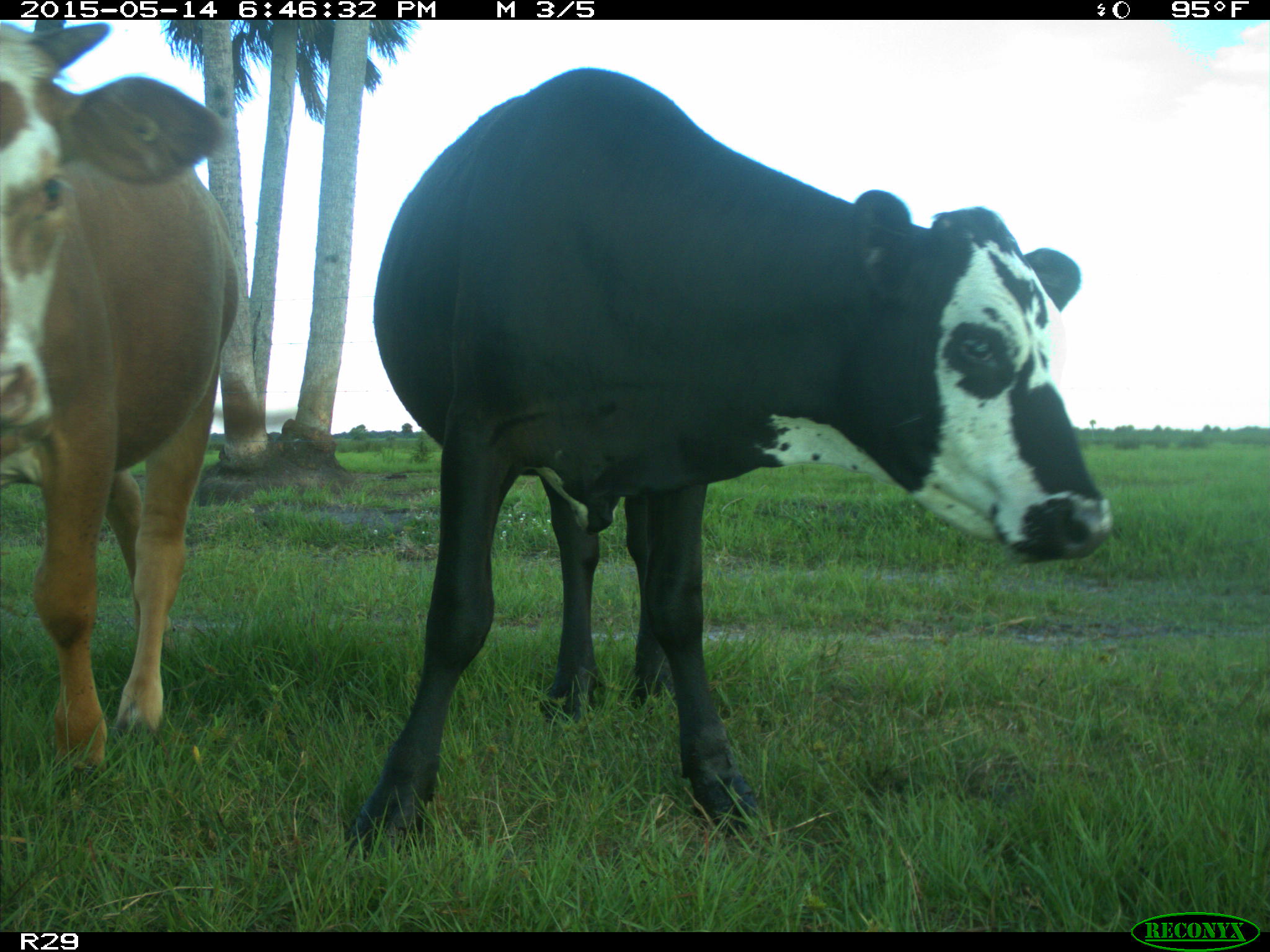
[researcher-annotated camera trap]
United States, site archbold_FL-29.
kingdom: Animalia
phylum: Chordata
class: Mammalia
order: Artiodactyla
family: Bovidae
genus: Bos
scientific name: Bos taurus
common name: domestic cow